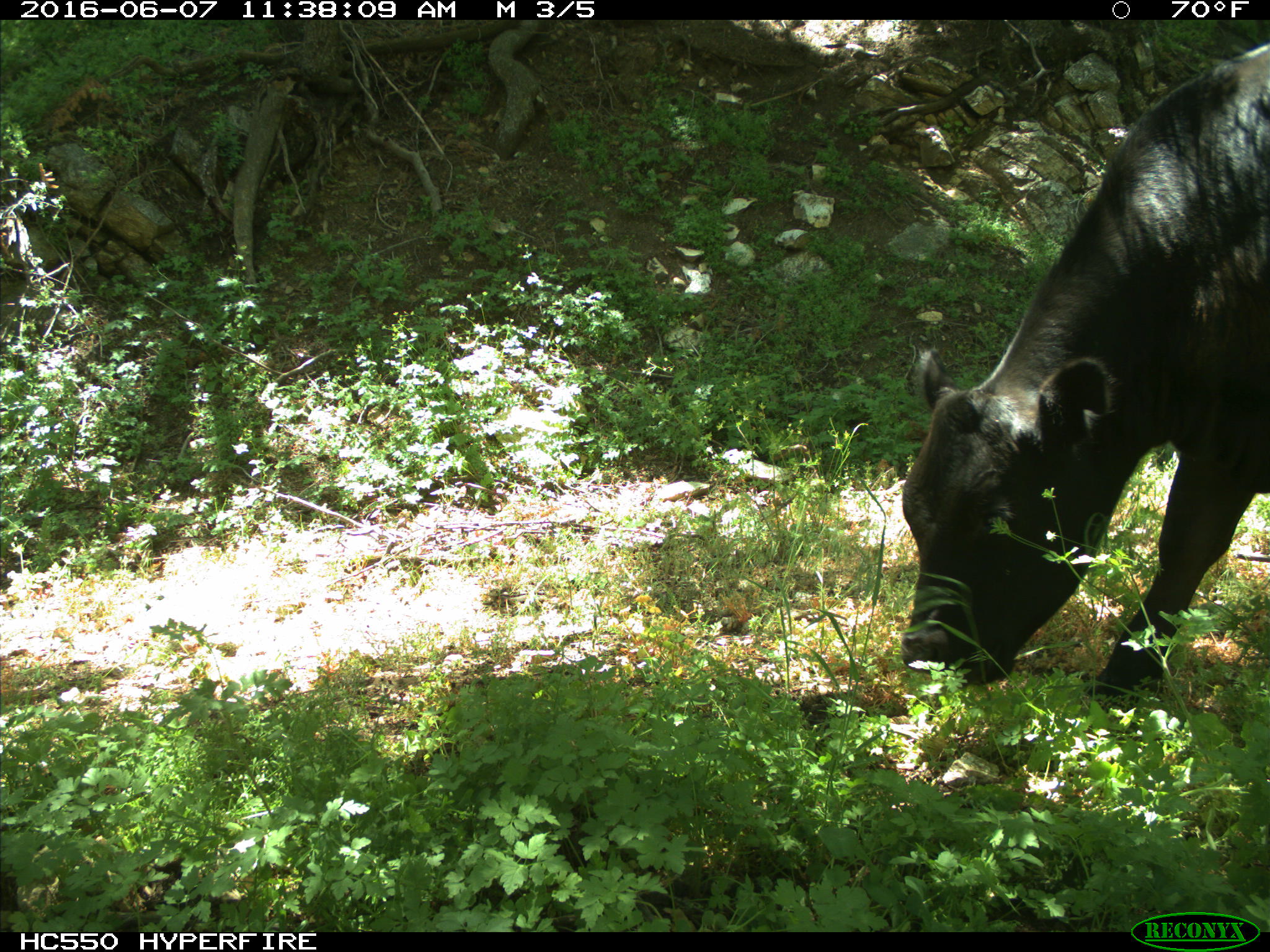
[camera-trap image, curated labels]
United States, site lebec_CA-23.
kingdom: Animalia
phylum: Chordata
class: Mammalia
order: Artiodactyla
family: Bovidae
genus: Bos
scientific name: Bos taurus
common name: domestic cow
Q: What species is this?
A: Bos taurus (domestic cow).